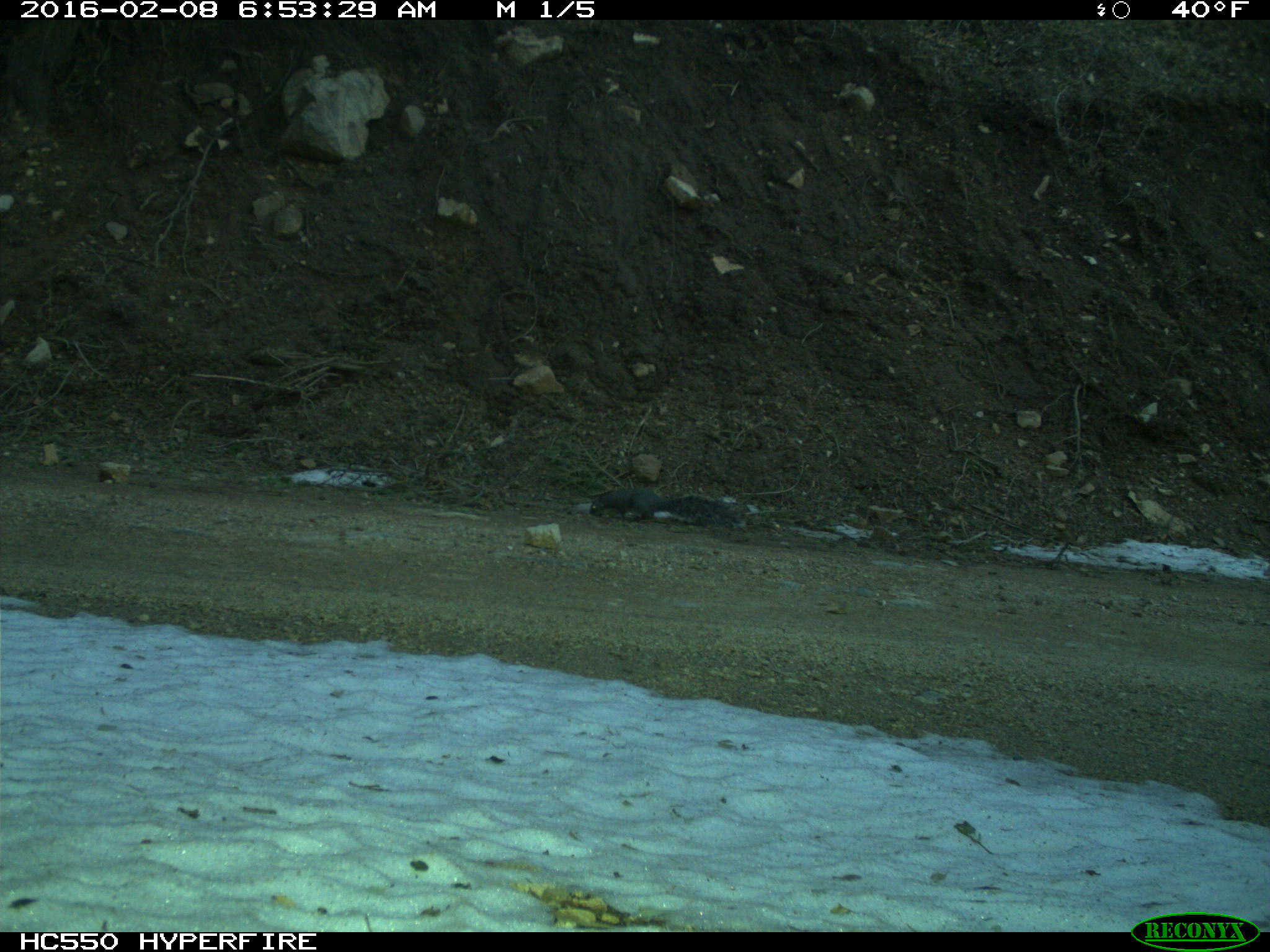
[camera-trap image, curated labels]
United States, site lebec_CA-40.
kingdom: Animalia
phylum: Chordata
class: Mammalia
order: Rodentia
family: Sciuridae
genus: Sciurus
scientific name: Sciurus carolinensis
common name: eastern gray squirrel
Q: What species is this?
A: Sciurus carolinensis (eastern gray squirrel).